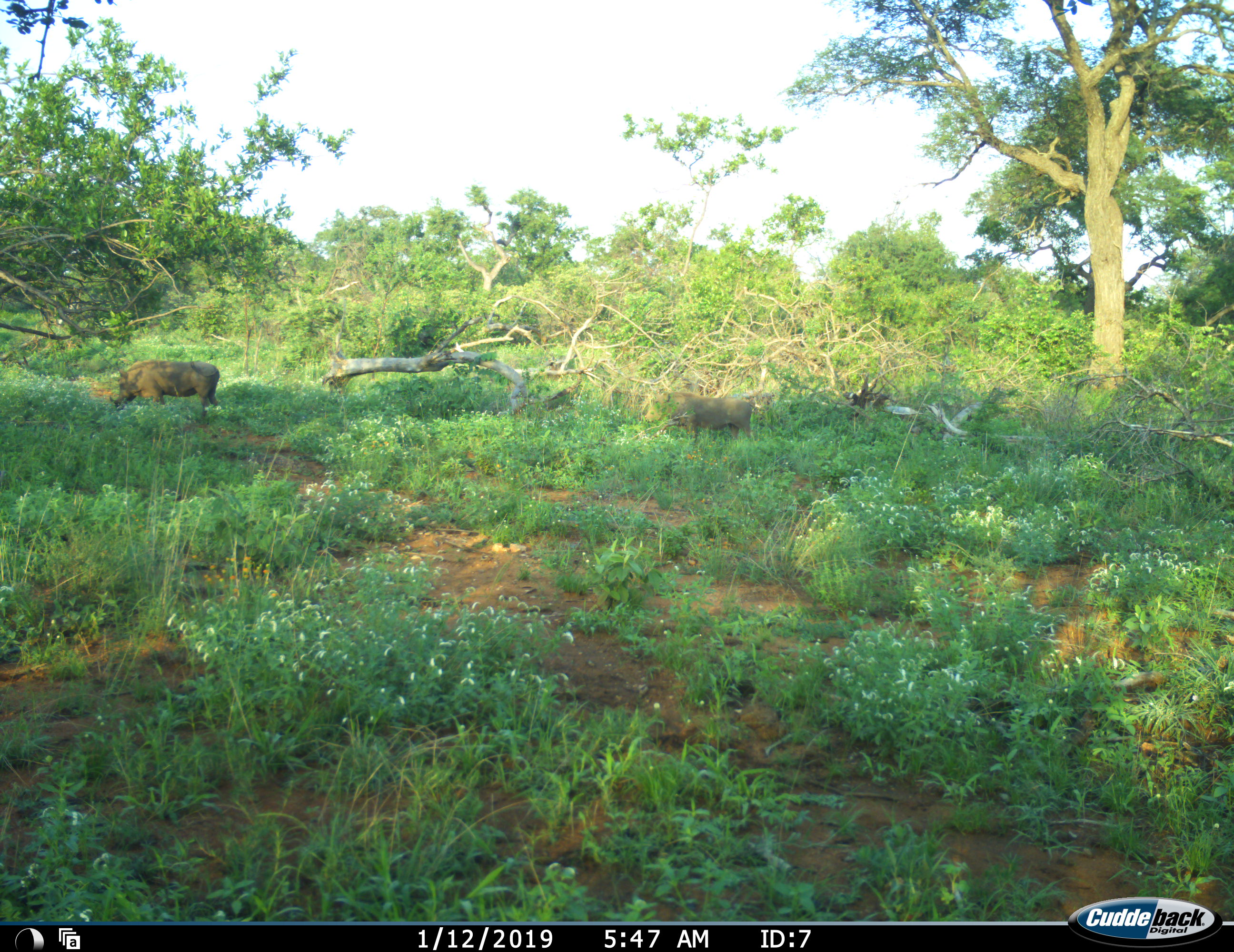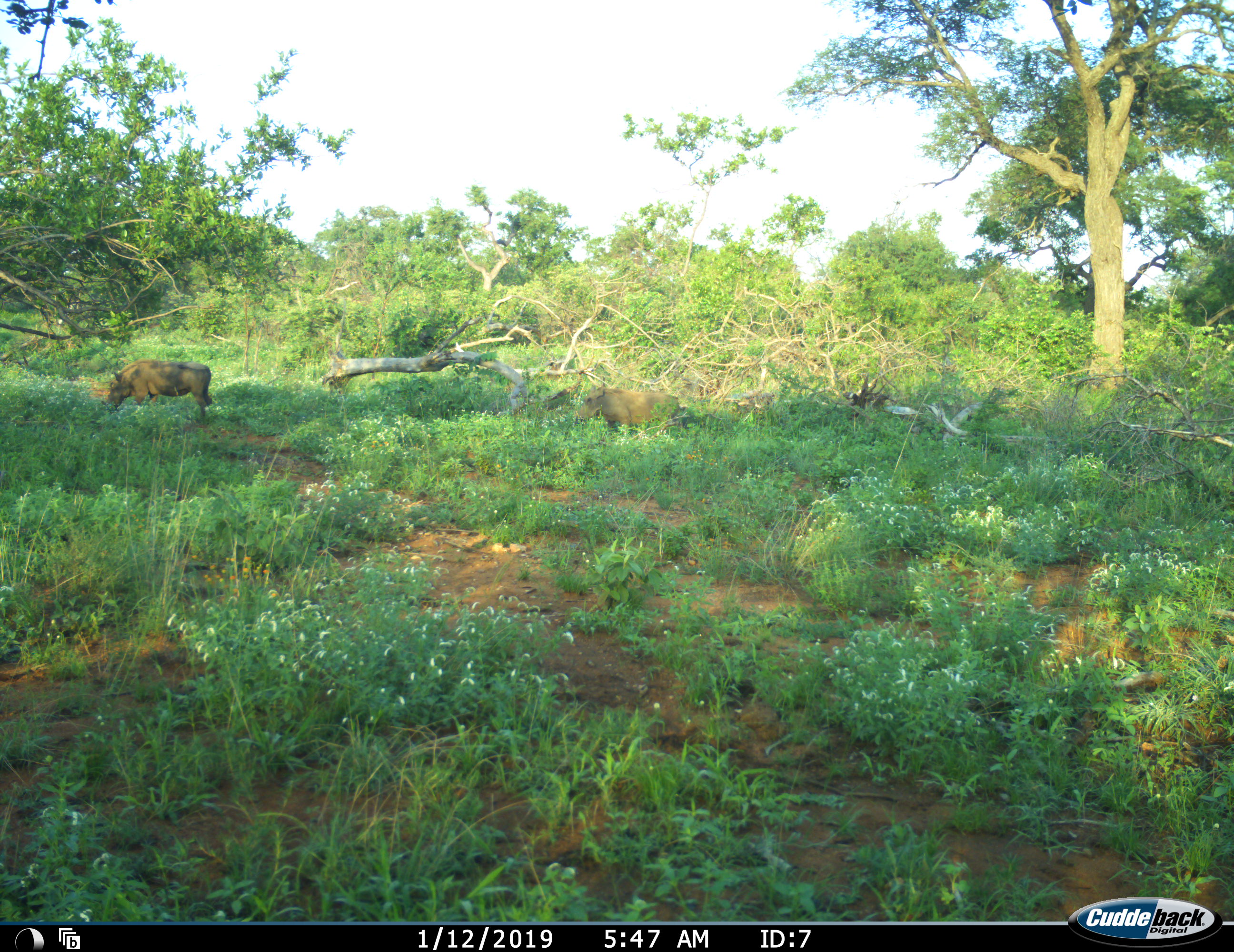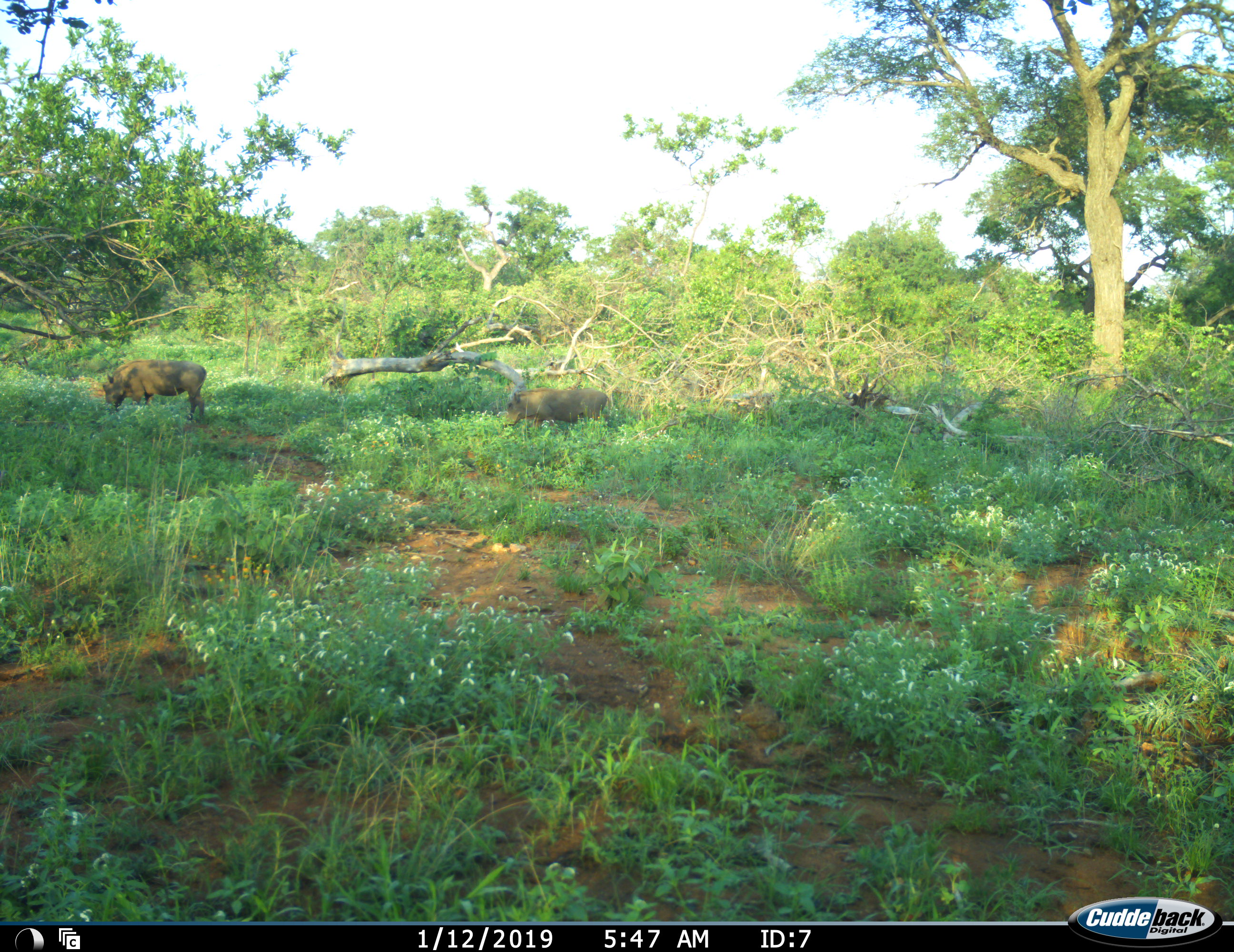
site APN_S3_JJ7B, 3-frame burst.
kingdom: Animalia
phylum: Chordata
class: Mammalia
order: Artiodactyla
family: Suidae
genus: Phacochoerus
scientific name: Phacochoerus africanus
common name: warthog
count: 2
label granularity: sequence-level